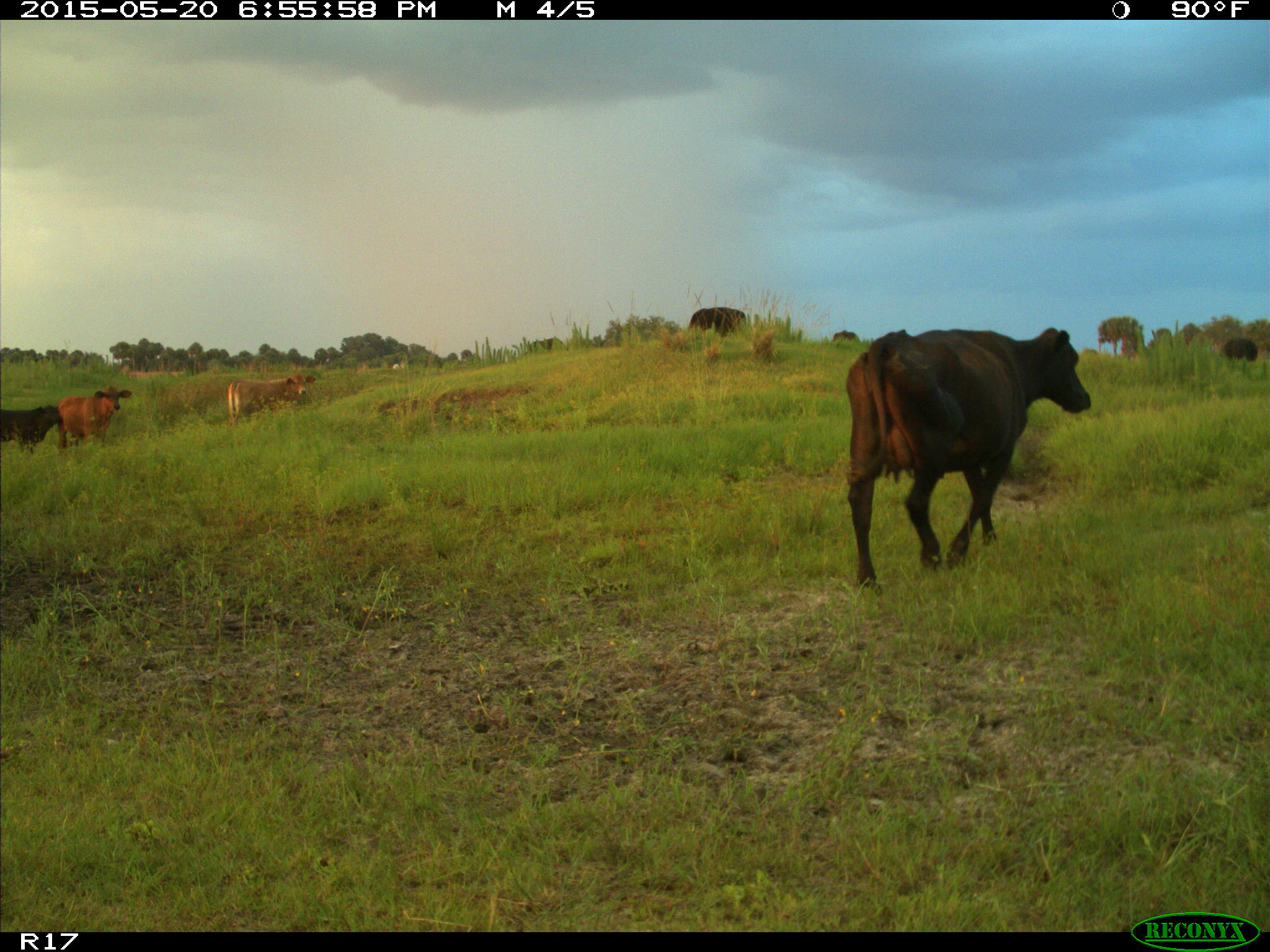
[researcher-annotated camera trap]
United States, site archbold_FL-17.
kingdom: Animalia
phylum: Chordata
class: Mammalia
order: Artiodactyla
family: Bovidae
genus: Bos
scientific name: Bos taurus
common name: domestic cow